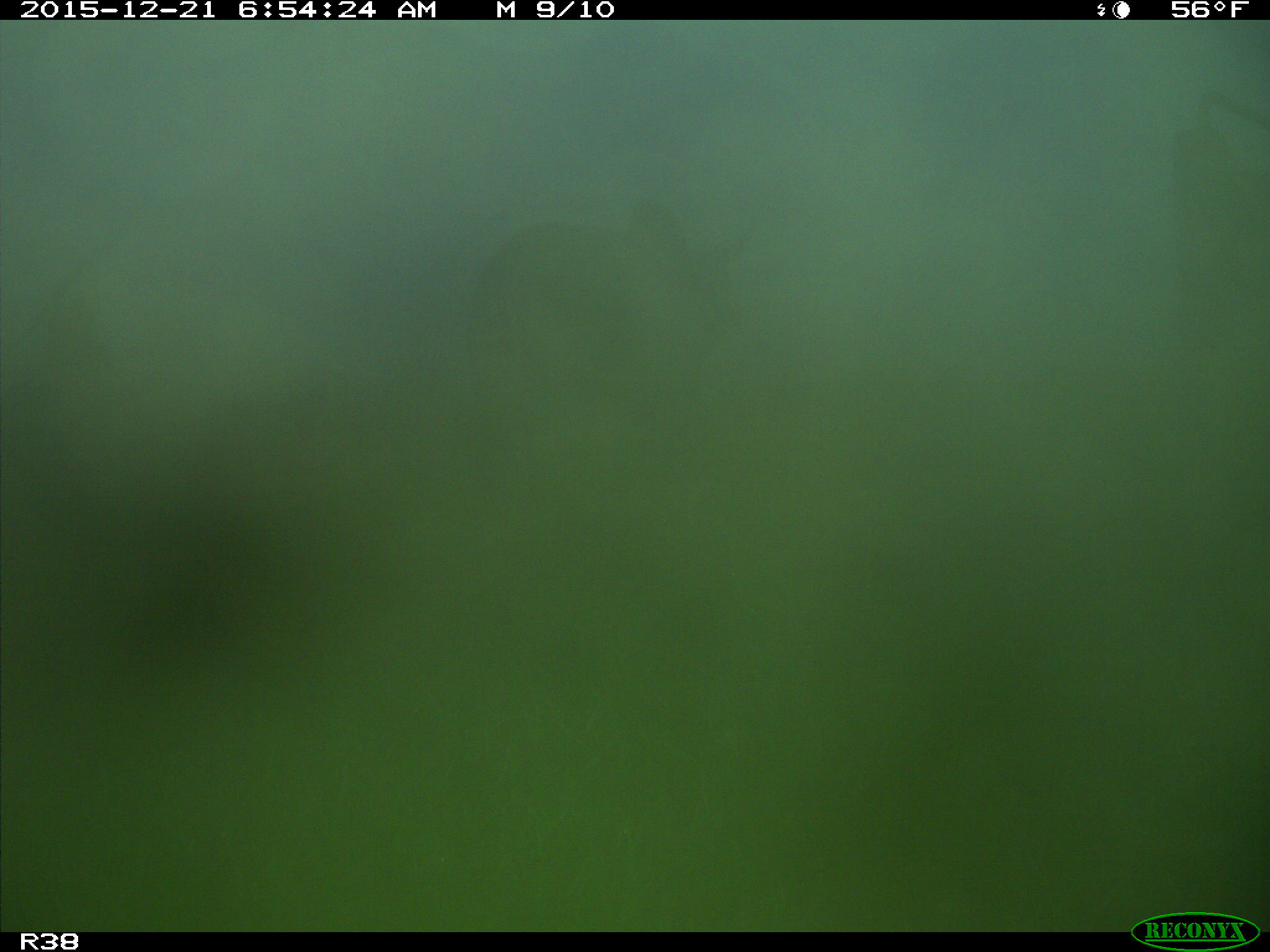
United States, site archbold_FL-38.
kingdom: Animalia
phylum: Chordata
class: Mammalia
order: Artiodactyla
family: Bovidae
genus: Bos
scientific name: Bos taurus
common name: domestic cow